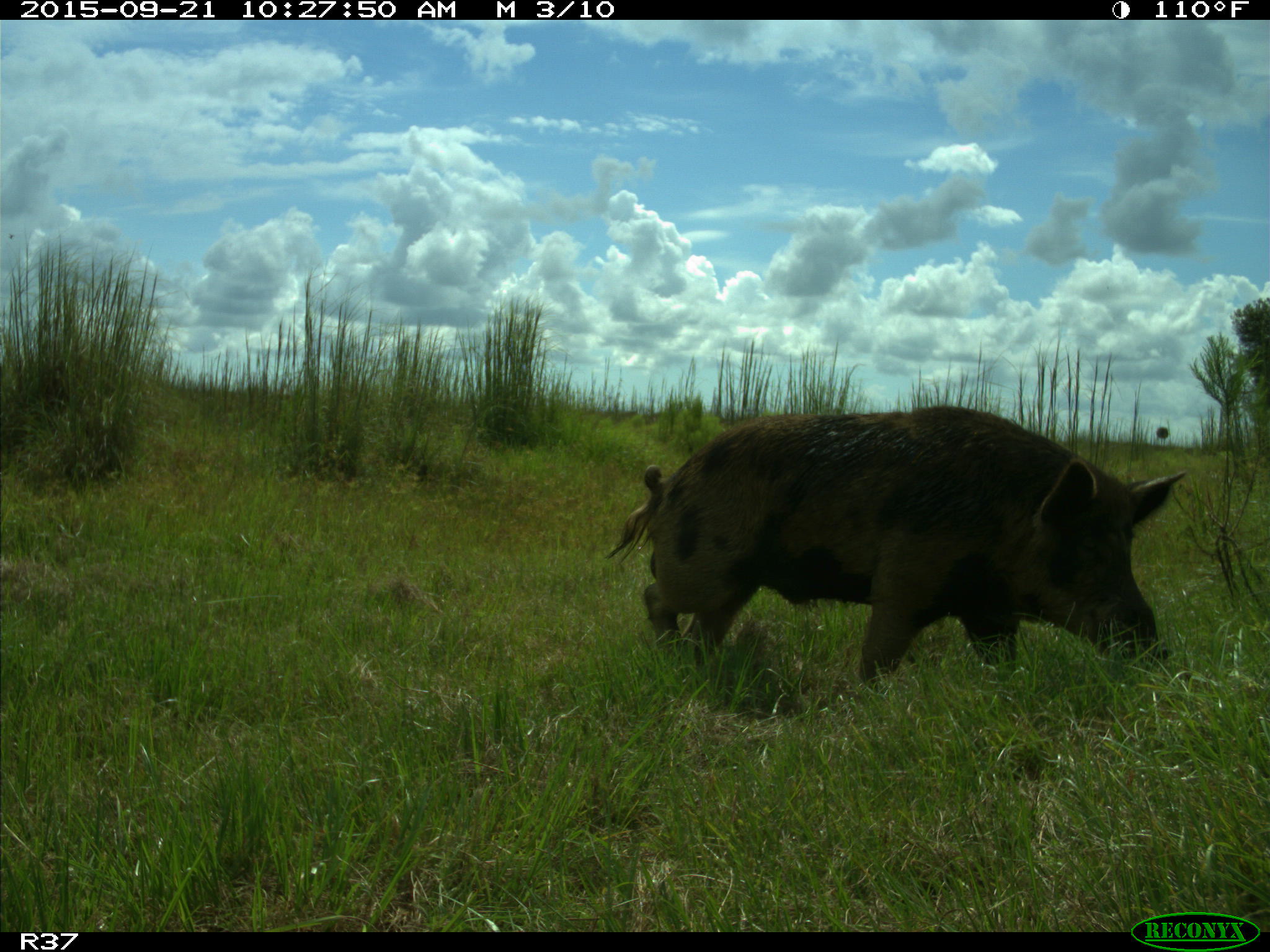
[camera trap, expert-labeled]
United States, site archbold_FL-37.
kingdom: Animalia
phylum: Chordata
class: Mammalia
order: Artiodactyla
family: Suidae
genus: Sus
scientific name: Sus scrofa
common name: wild boar